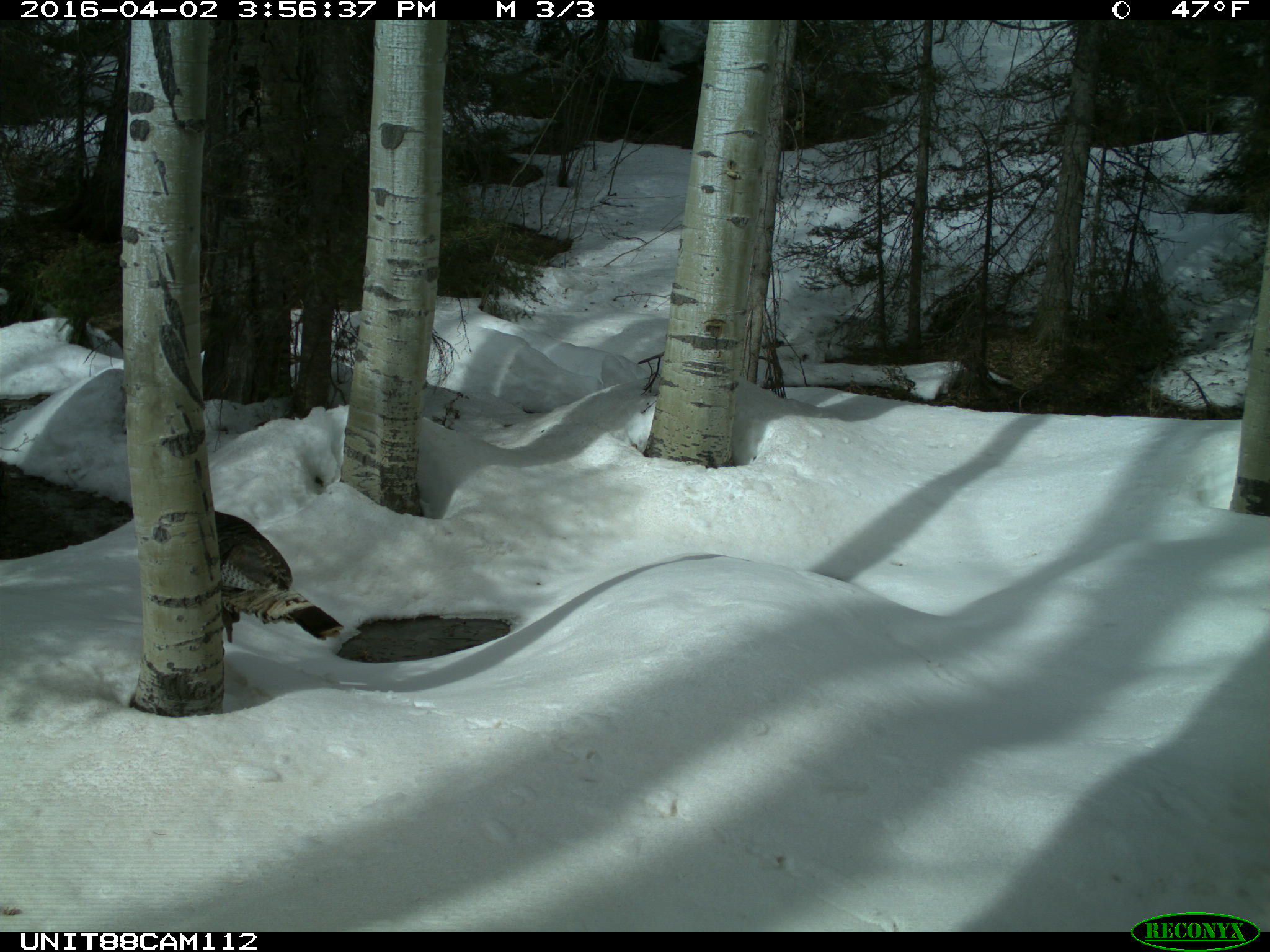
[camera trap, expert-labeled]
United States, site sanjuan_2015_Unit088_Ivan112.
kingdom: Animalia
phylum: Chordata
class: Aves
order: Galliformes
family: Phasianidae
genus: Meleagris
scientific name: Meleagris gallopavo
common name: wild turkey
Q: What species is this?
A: Meleagris gallopavo (wild turkey).